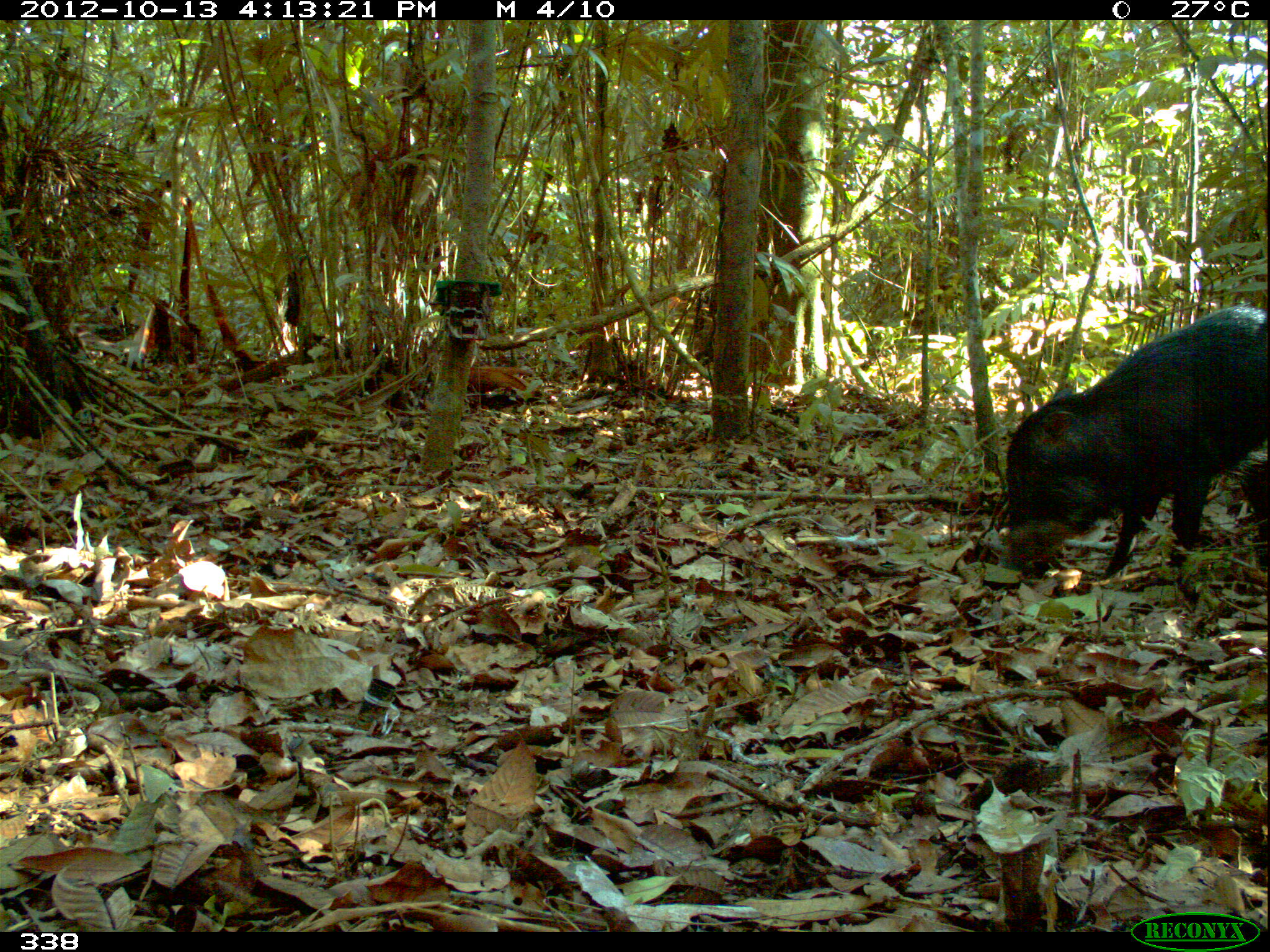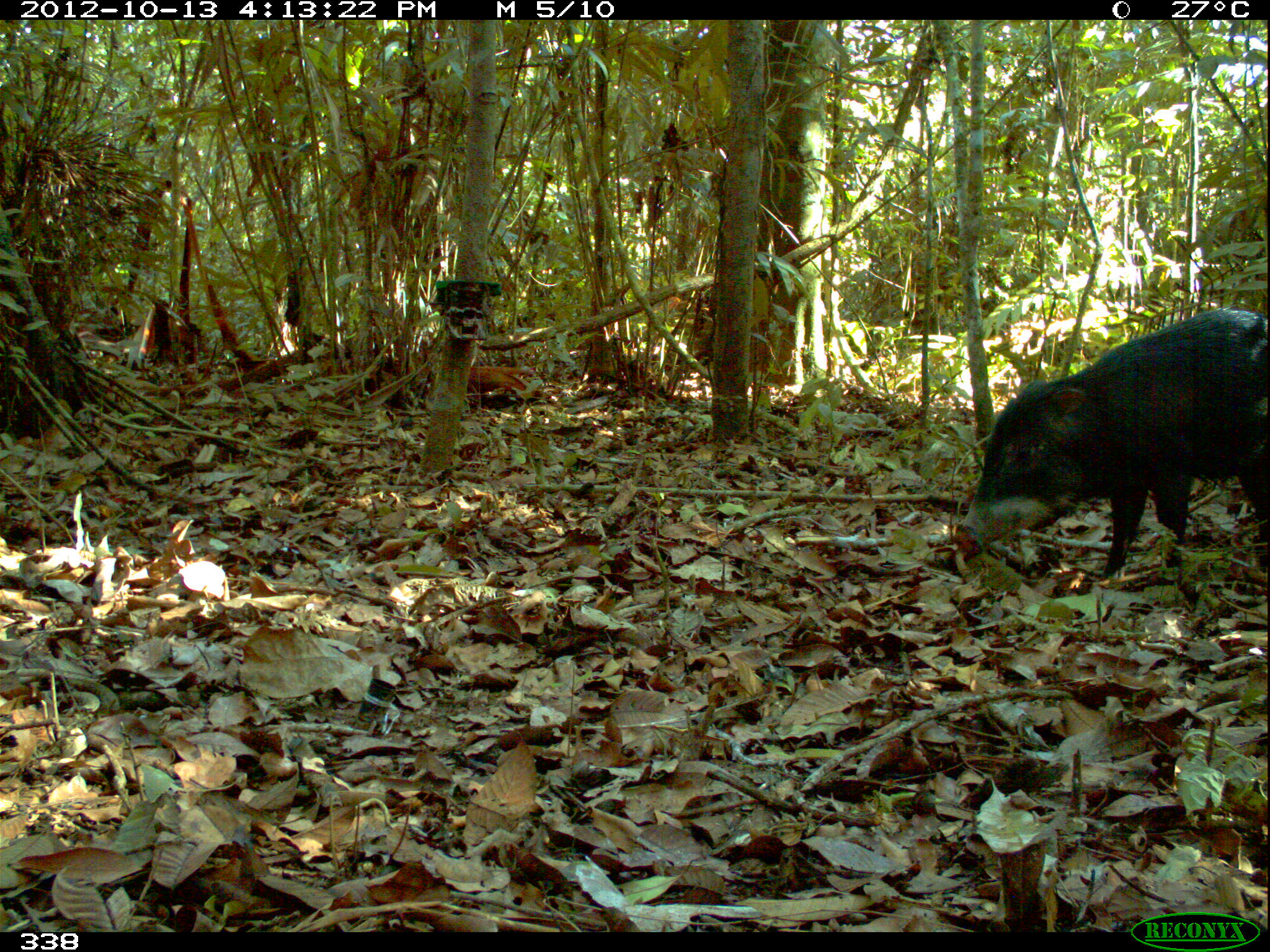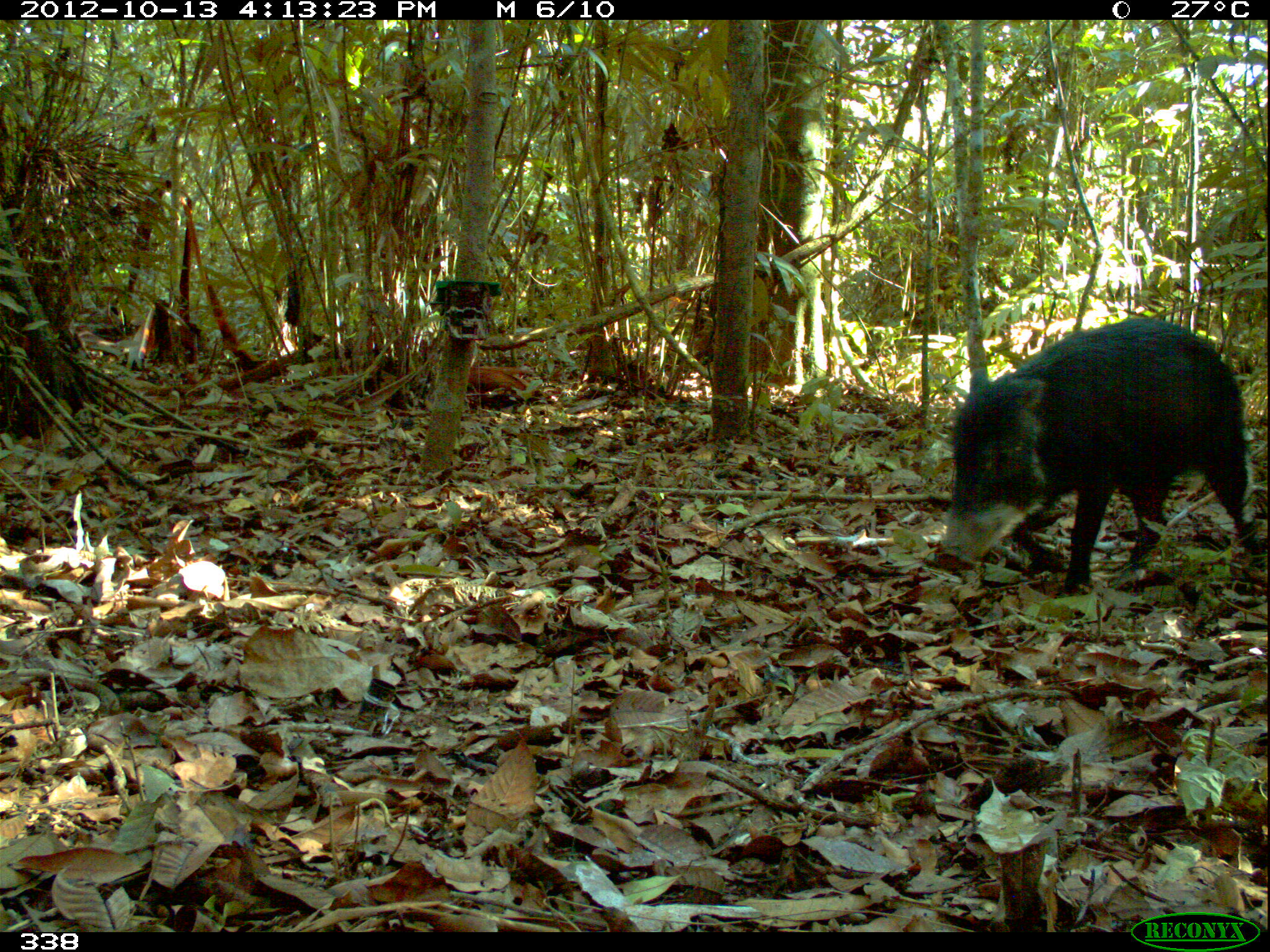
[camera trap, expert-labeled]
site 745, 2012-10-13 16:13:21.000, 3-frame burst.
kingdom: Animalia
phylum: Chordata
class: Mammalia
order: Artiodactyla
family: Tayassuidae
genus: Tayassu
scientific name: Tayassu pecari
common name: white-lipped peccary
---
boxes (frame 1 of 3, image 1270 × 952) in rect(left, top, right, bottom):
tayassu pecari: rect(997, 302, 1270, 582)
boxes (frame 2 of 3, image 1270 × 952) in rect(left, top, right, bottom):
tayassu pecari: rect(949, 303, 1269, 582)